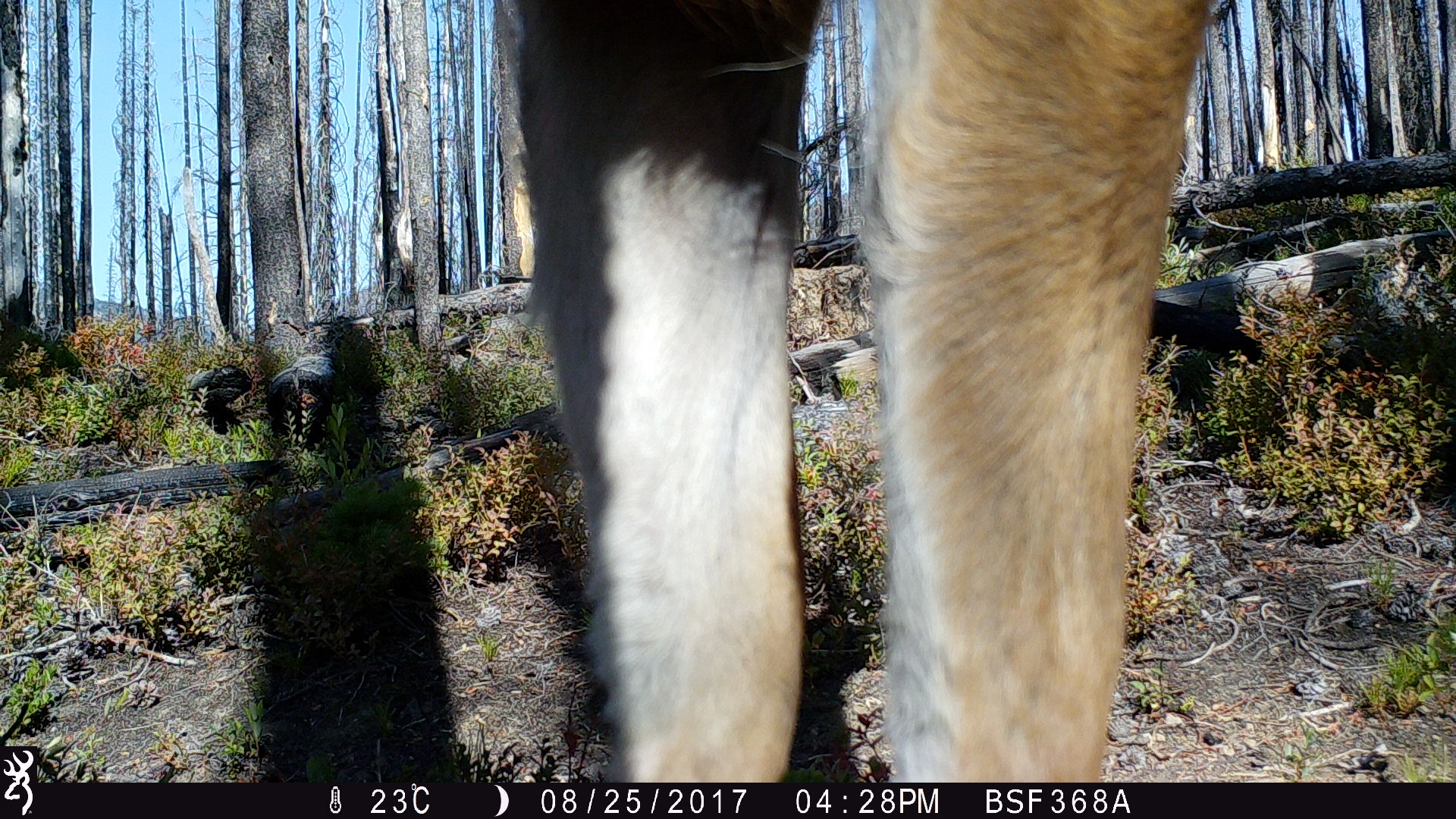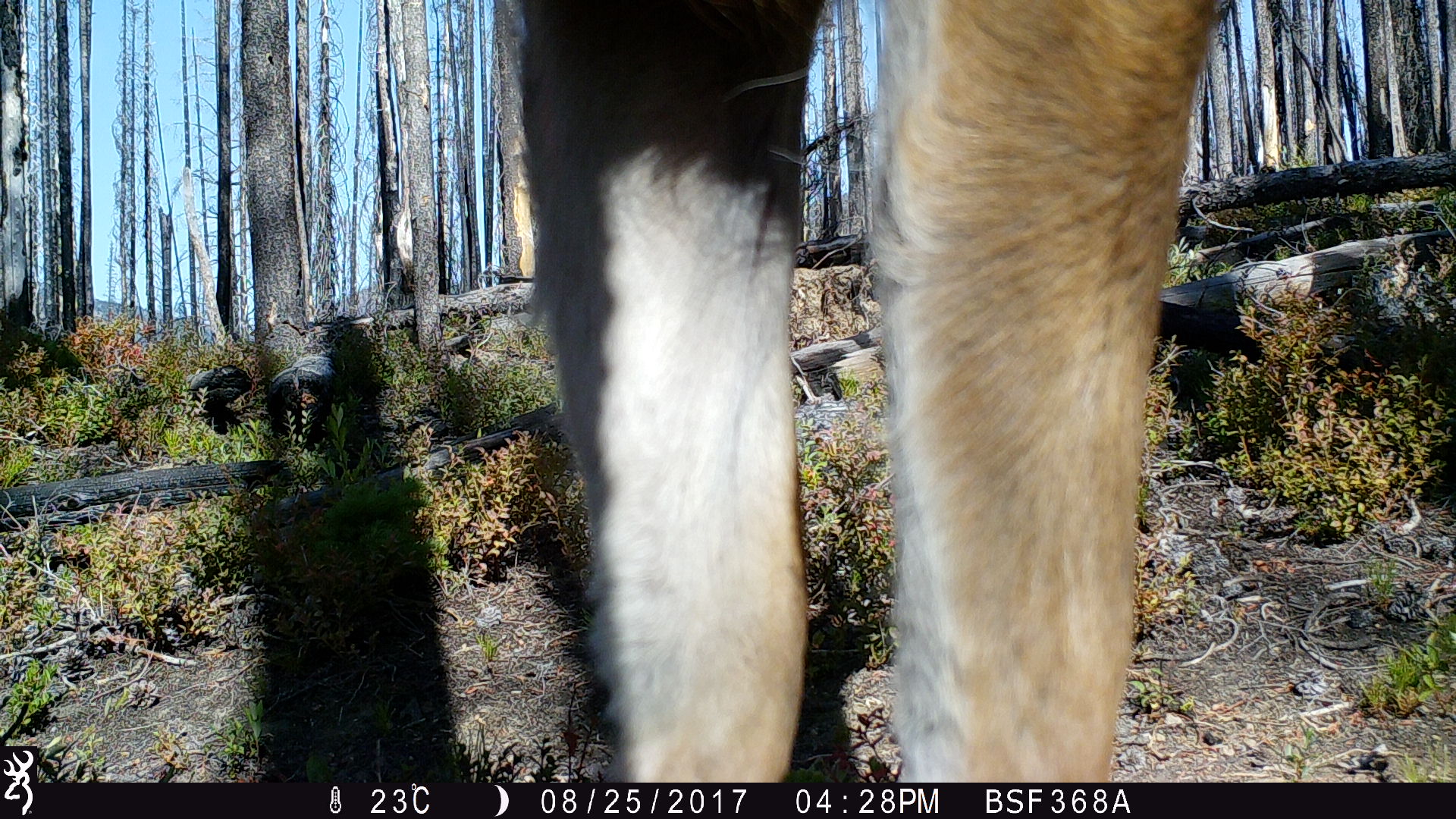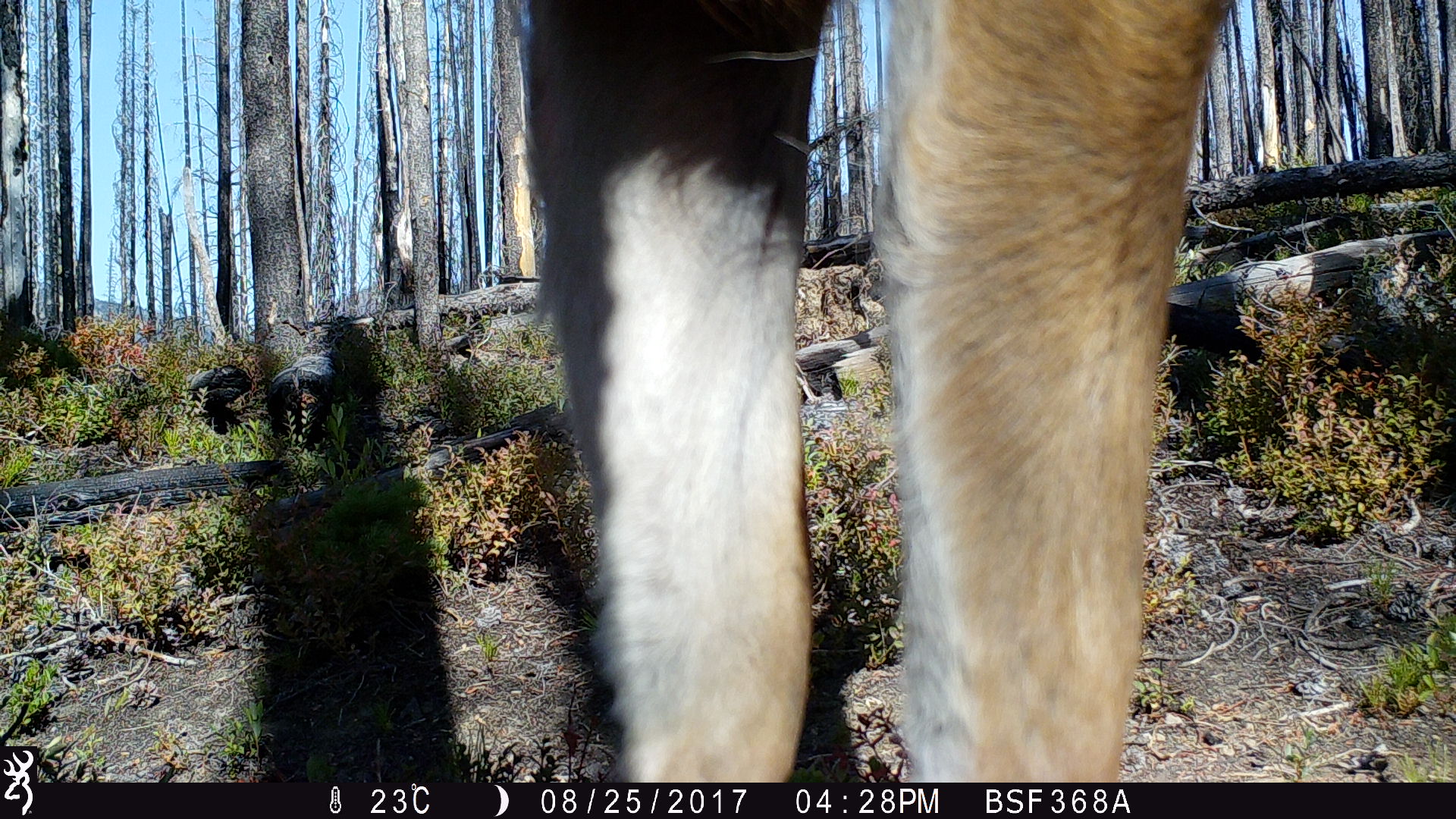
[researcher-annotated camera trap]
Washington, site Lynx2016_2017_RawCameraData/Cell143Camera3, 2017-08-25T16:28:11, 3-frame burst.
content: unidentified animal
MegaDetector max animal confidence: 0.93